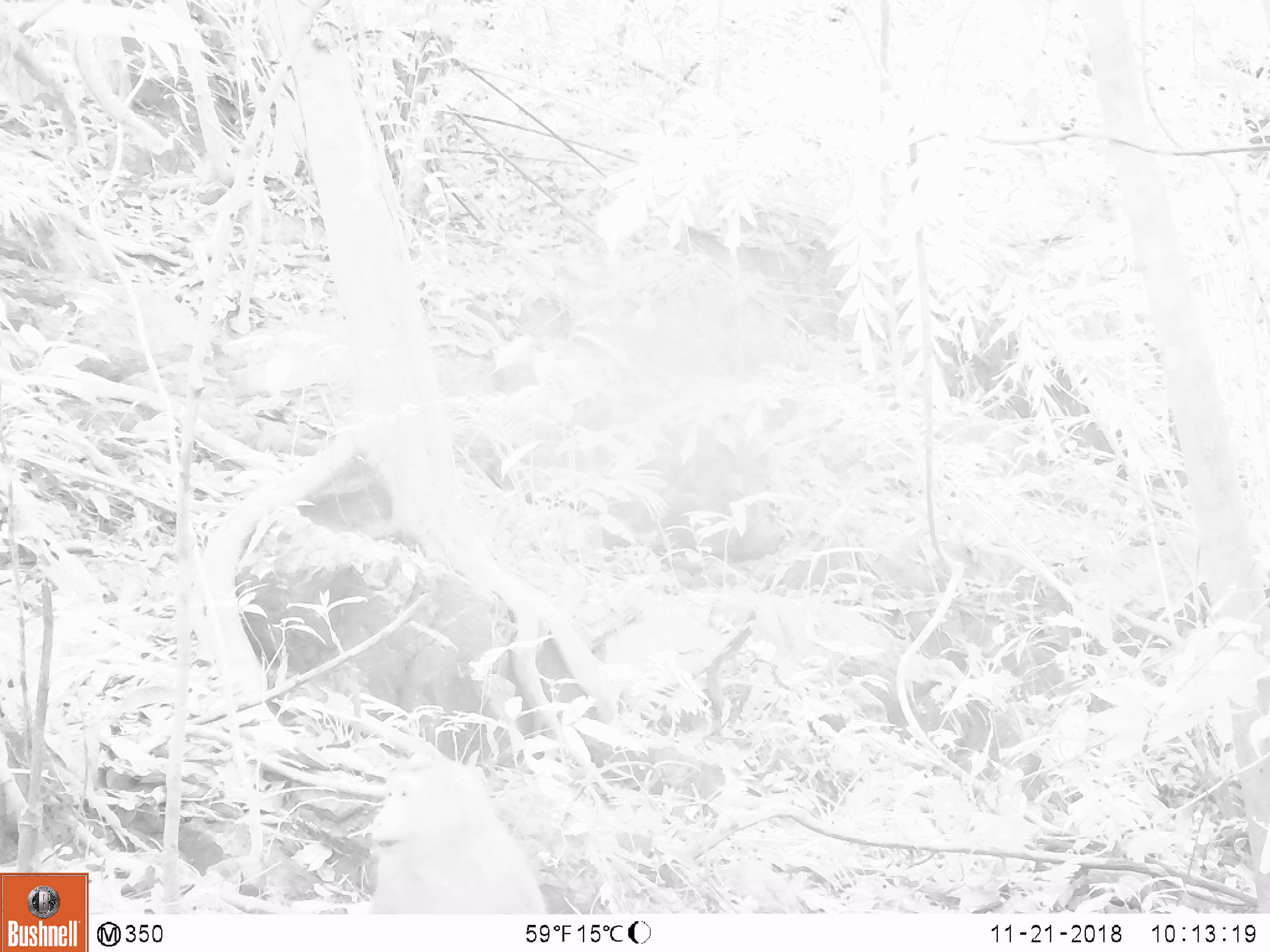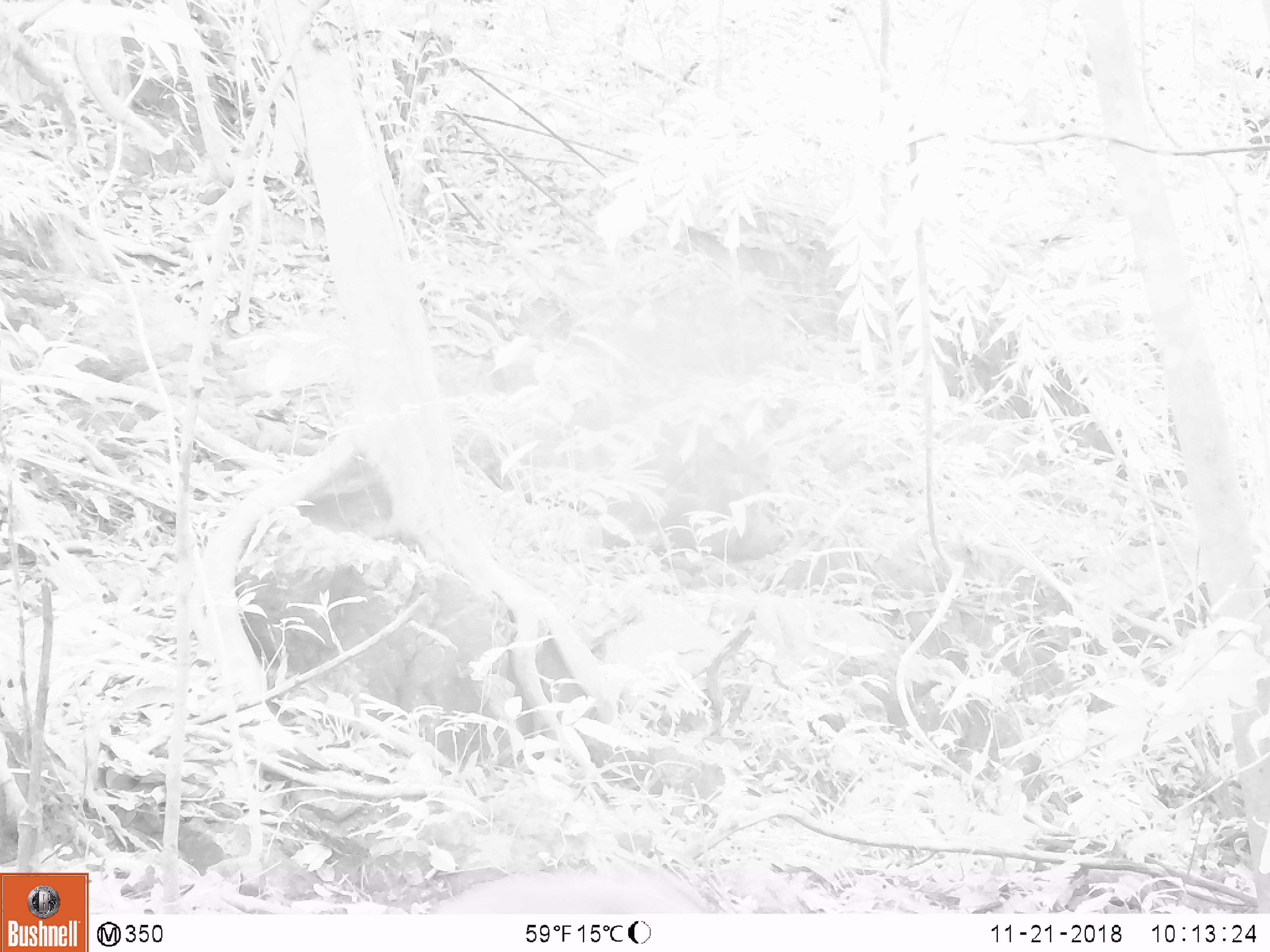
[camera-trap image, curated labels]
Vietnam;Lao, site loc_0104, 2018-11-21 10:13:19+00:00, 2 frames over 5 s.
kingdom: Animalia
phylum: Chordata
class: Mammalia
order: Primates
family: Cercopithecidae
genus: Macaca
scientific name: Macaca nemestrina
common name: pig-tailed macaque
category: pig tailed macaque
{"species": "pig tailed macaque (pig-tailed macaque) (Macaca nemestrina)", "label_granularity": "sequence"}